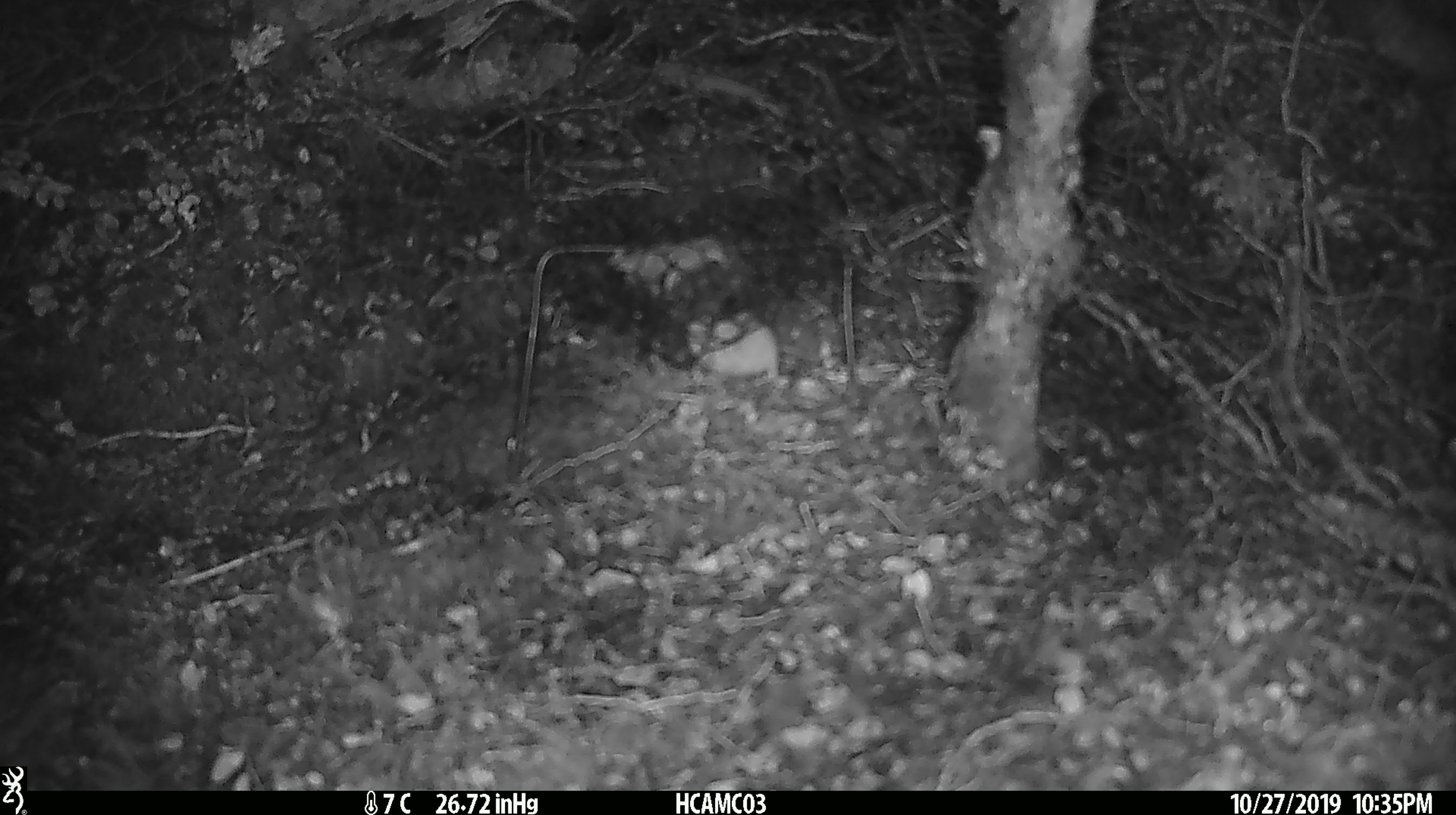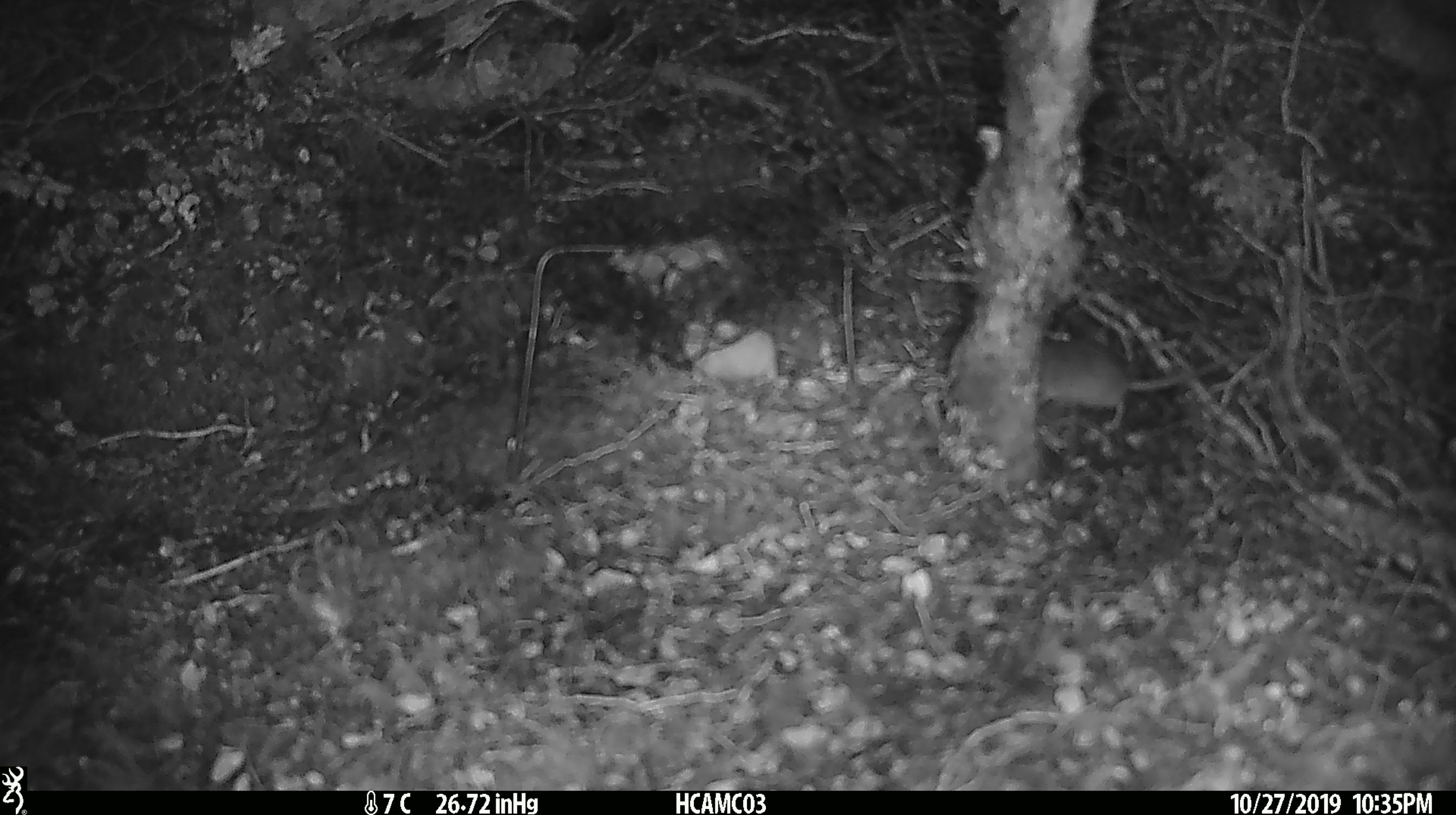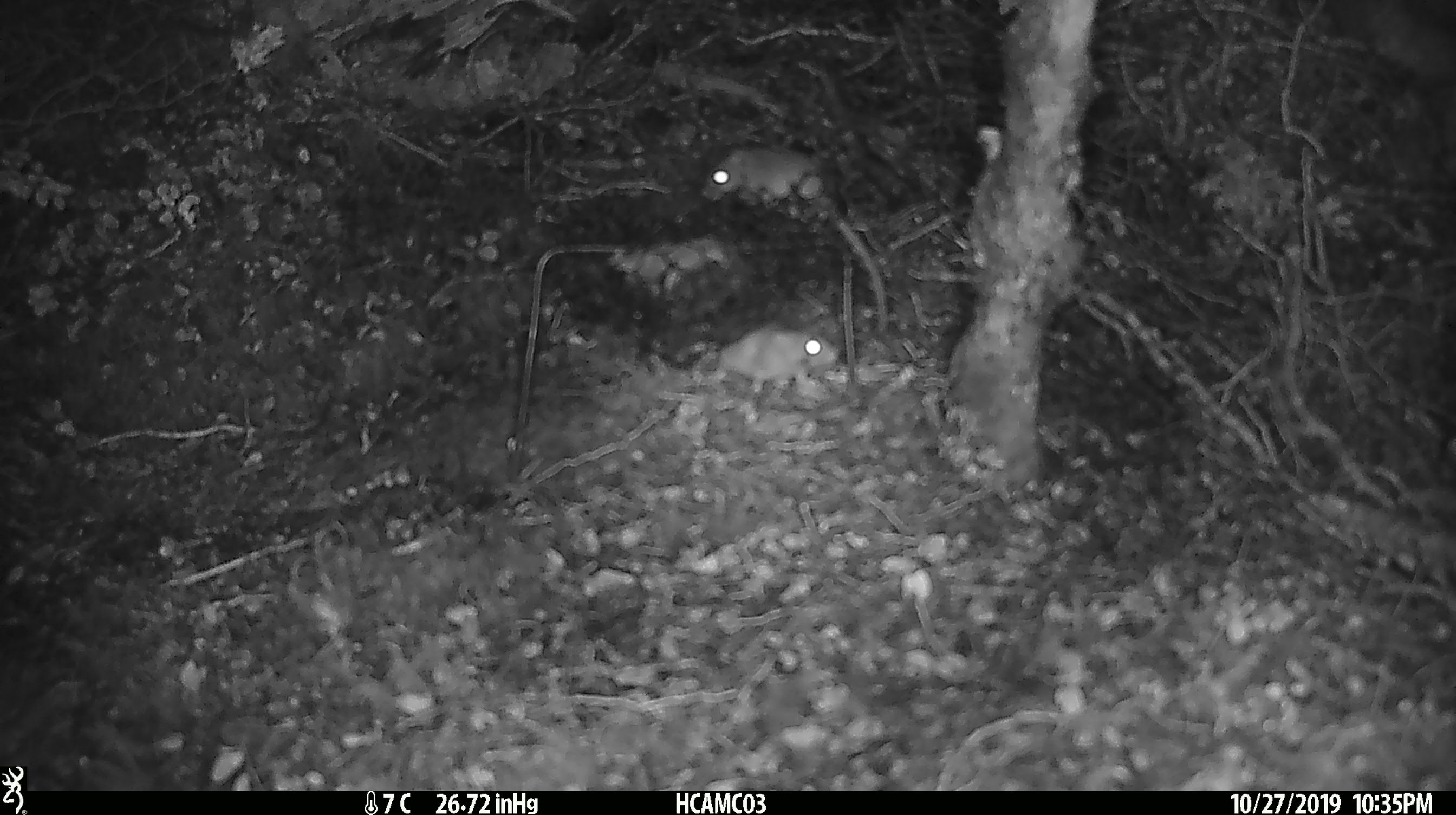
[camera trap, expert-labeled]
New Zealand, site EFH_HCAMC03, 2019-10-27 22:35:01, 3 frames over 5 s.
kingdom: Animalia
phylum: Chordata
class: Mammalia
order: Rodentia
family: Muridae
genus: Mus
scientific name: Mus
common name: mouse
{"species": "mouse (Mus)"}